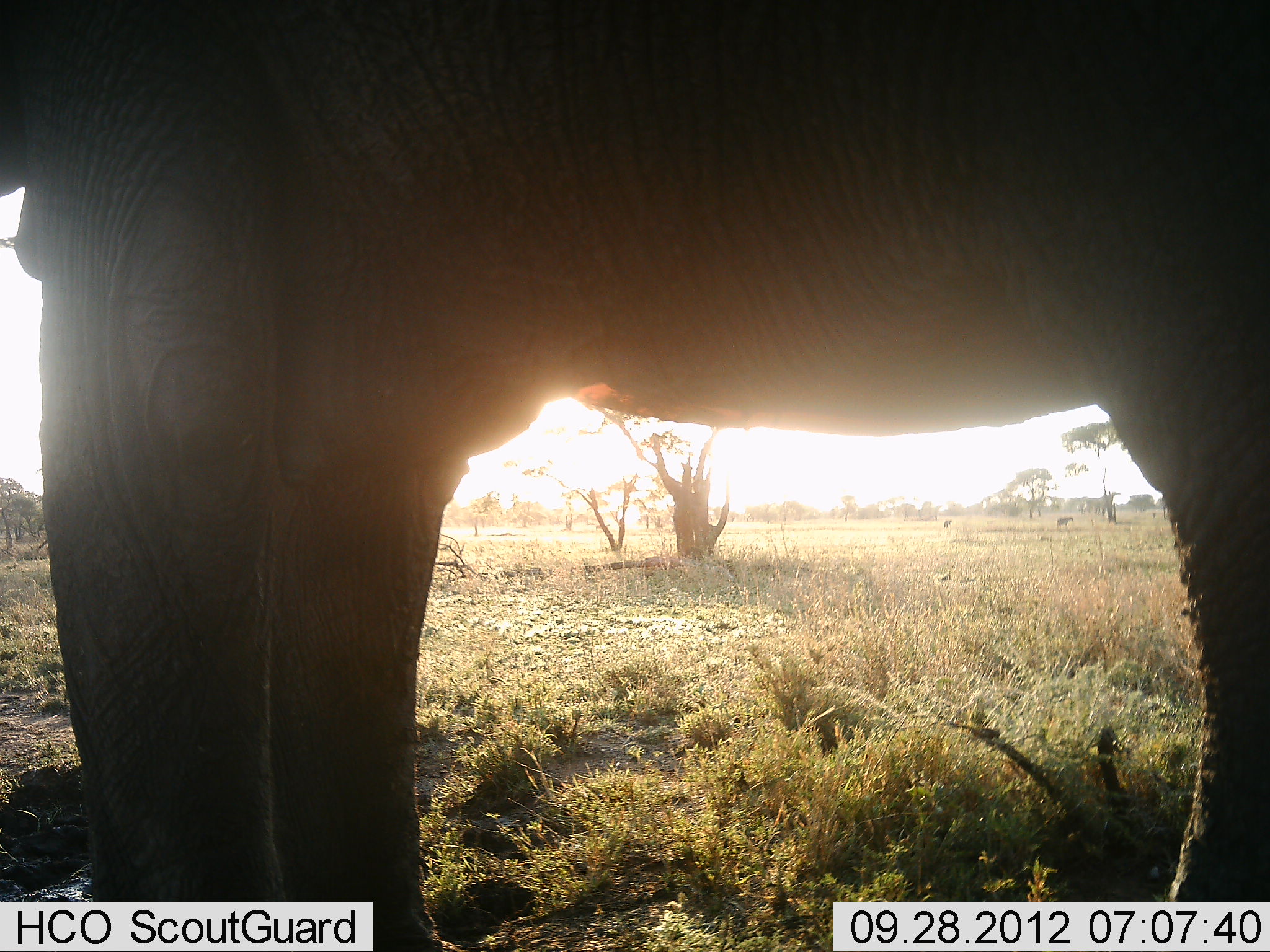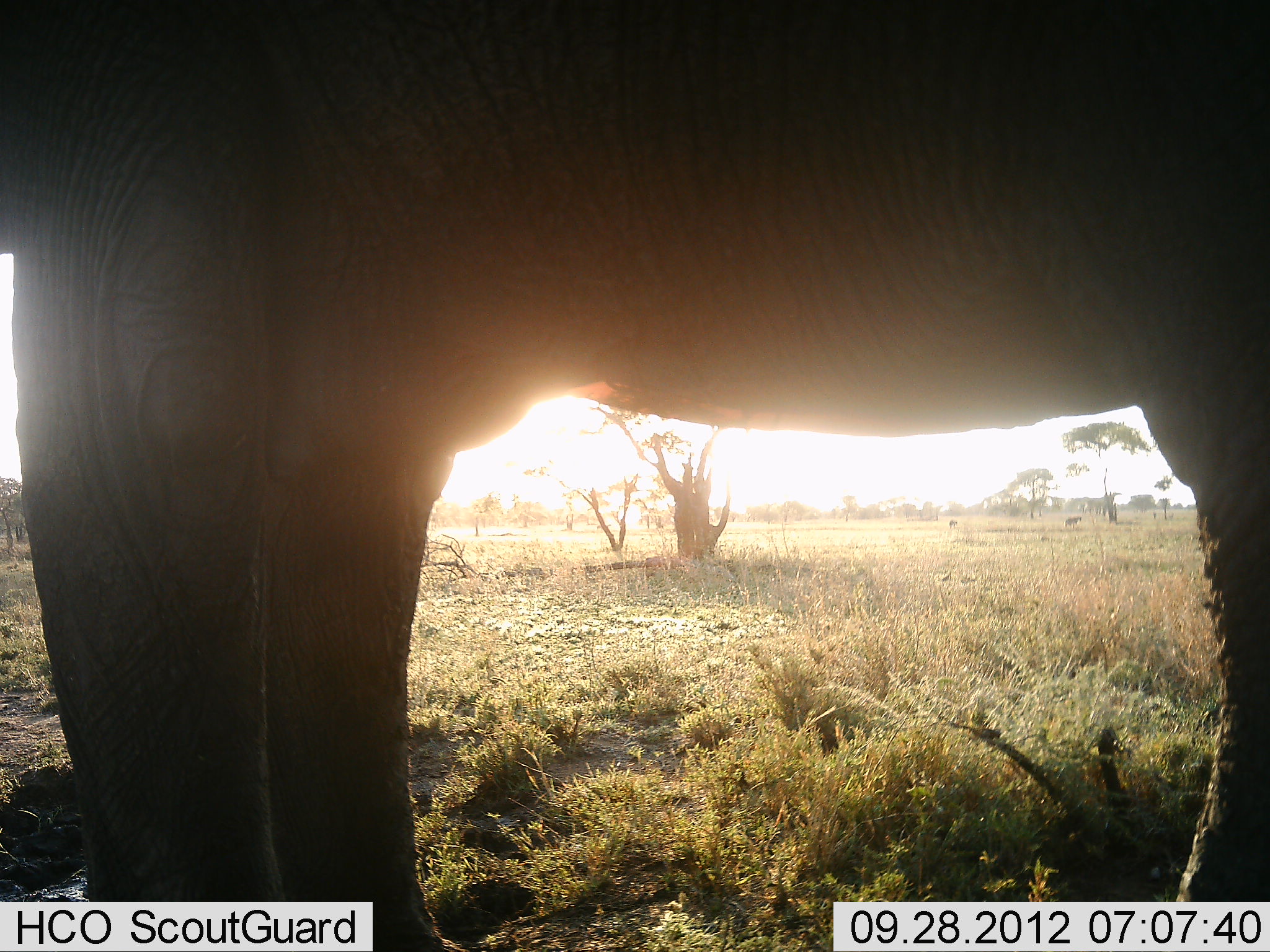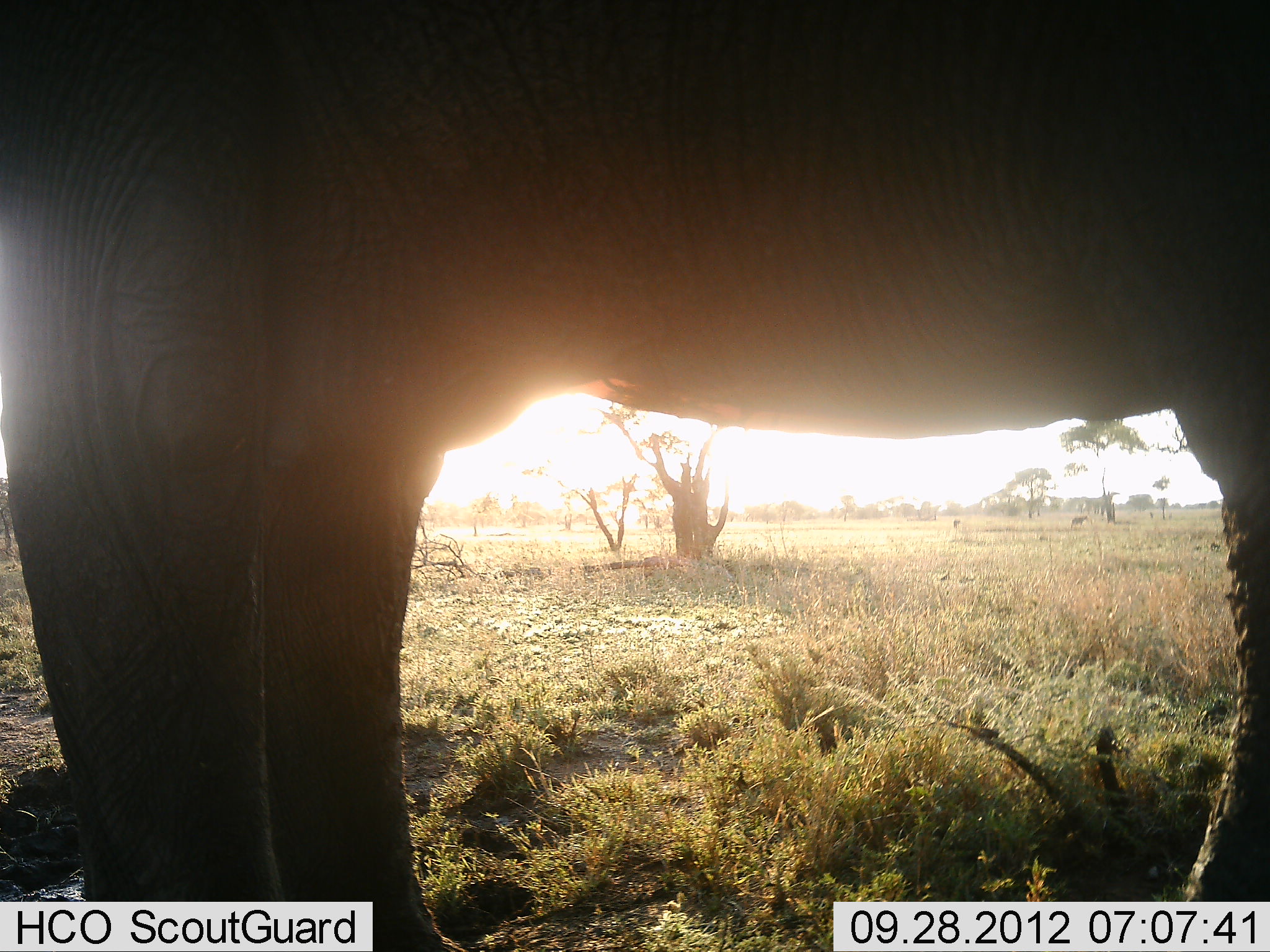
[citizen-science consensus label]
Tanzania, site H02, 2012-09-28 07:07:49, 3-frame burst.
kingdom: Animalia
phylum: Chordata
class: Mammalia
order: Proboscidea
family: Elephantidae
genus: Loxodonta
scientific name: Loxodonta africana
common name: african bush elephant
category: elephant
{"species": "elephant (african bush elephant) (Loxodonta africana)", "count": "1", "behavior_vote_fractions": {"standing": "100%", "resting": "0%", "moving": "0%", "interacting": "0%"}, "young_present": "0%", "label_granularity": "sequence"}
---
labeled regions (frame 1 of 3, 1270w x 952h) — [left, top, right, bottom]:
animal: [1, 2, 1270, 950]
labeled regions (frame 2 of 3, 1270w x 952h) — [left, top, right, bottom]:
animal: [0, 2, 1270, 950]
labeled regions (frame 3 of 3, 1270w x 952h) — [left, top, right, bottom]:
animal: [1, 2, 1270, 950]